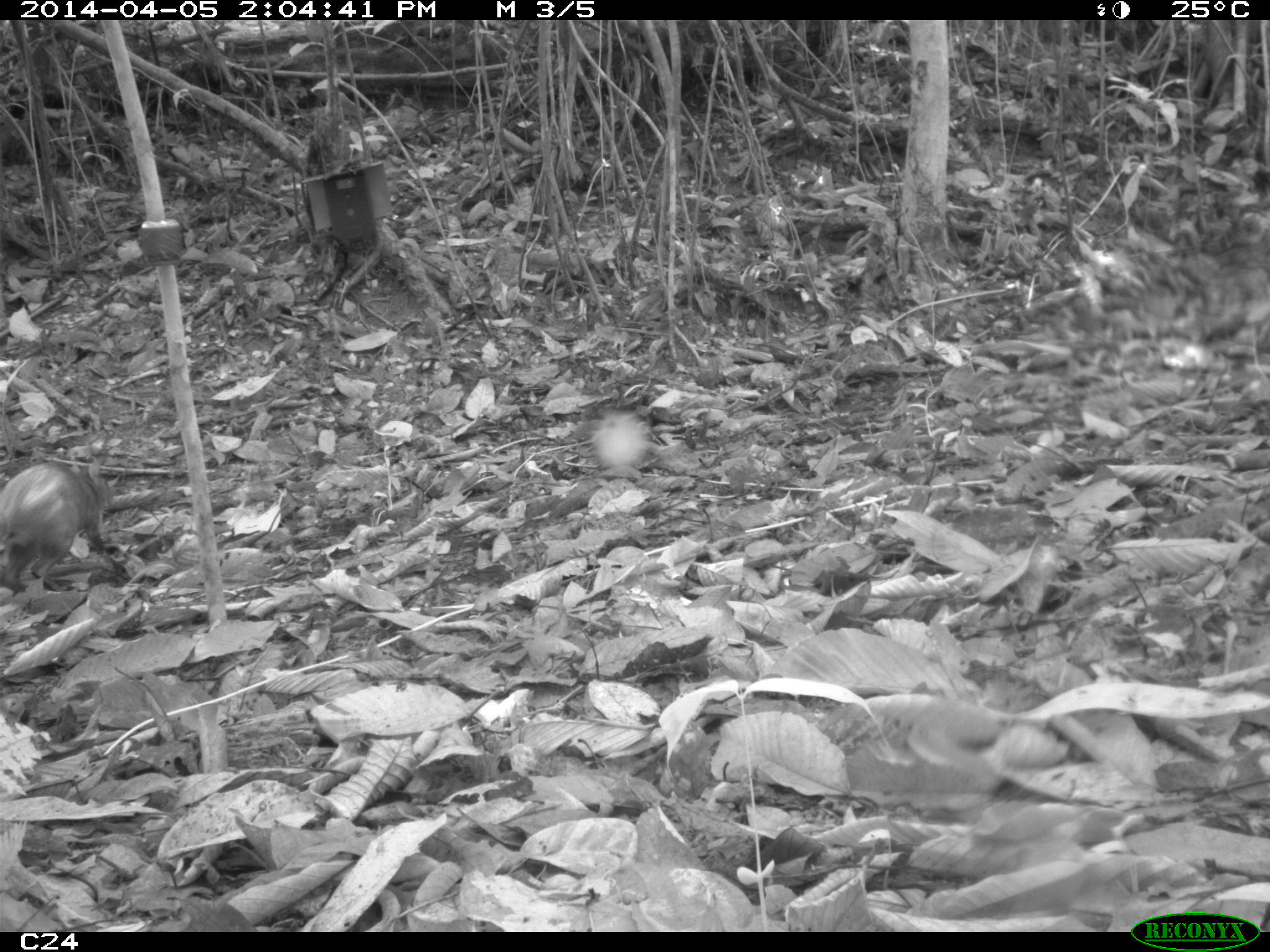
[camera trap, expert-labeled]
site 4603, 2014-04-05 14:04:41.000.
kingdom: Animalia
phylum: Chordata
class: Mammalia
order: Rodentia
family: Dasyproctidae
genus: Dasyprocta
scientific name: Dasyprocta leporina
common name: red-rumped agouti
Dasyprocta leporina (red-rumped agouti), count 1, age adult.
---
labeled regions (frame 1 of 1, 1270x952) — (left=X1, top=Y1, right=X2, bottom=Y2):
dasyprocta leporina: (left=1, top=457, right=120, bottom=586)